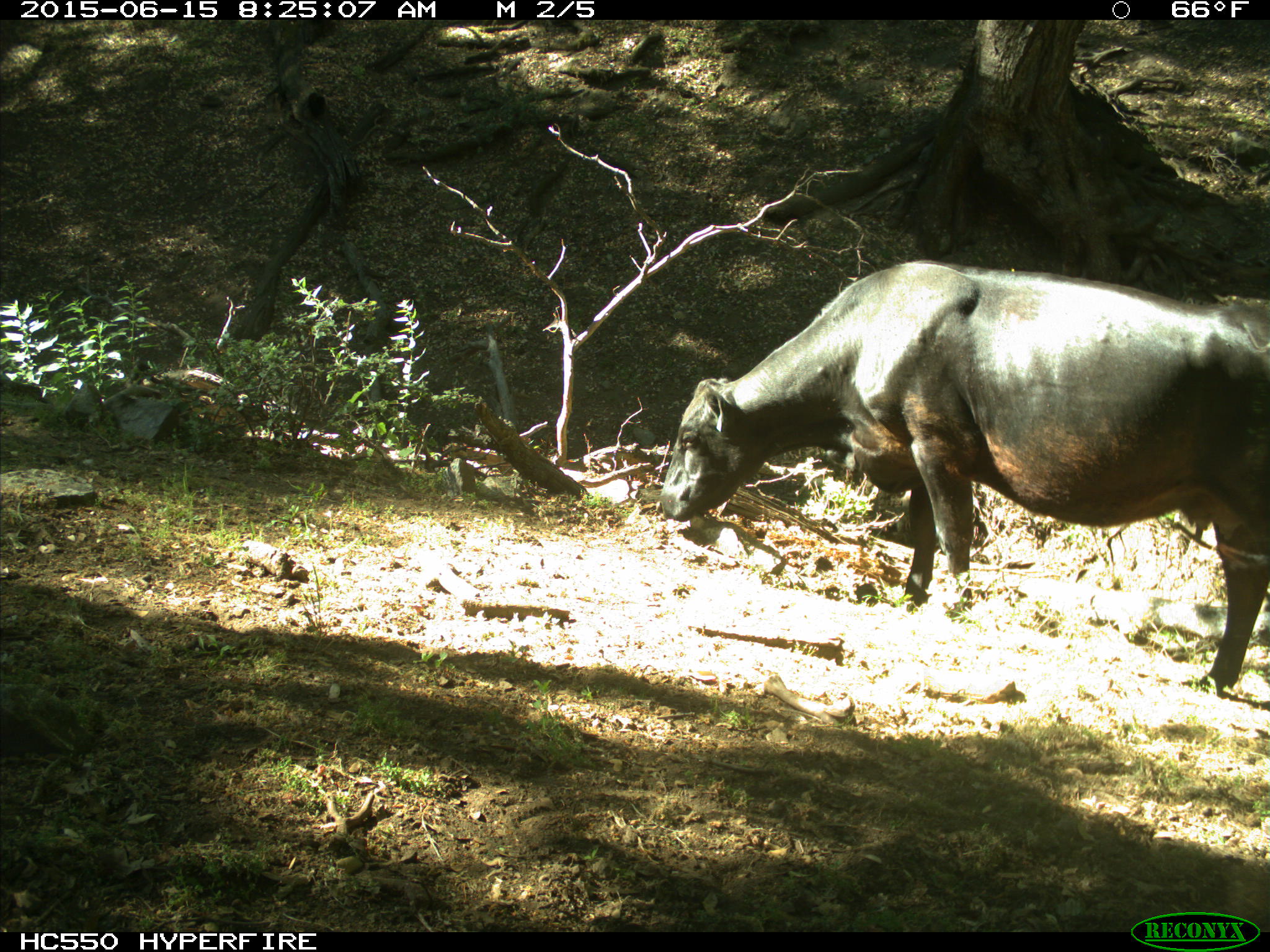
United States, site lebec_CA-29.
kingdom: Animalia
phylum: Chordata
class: Mammalia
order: Artiodactyla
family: Bovidae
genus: Bos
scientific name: Bos taurus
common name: domestic cow